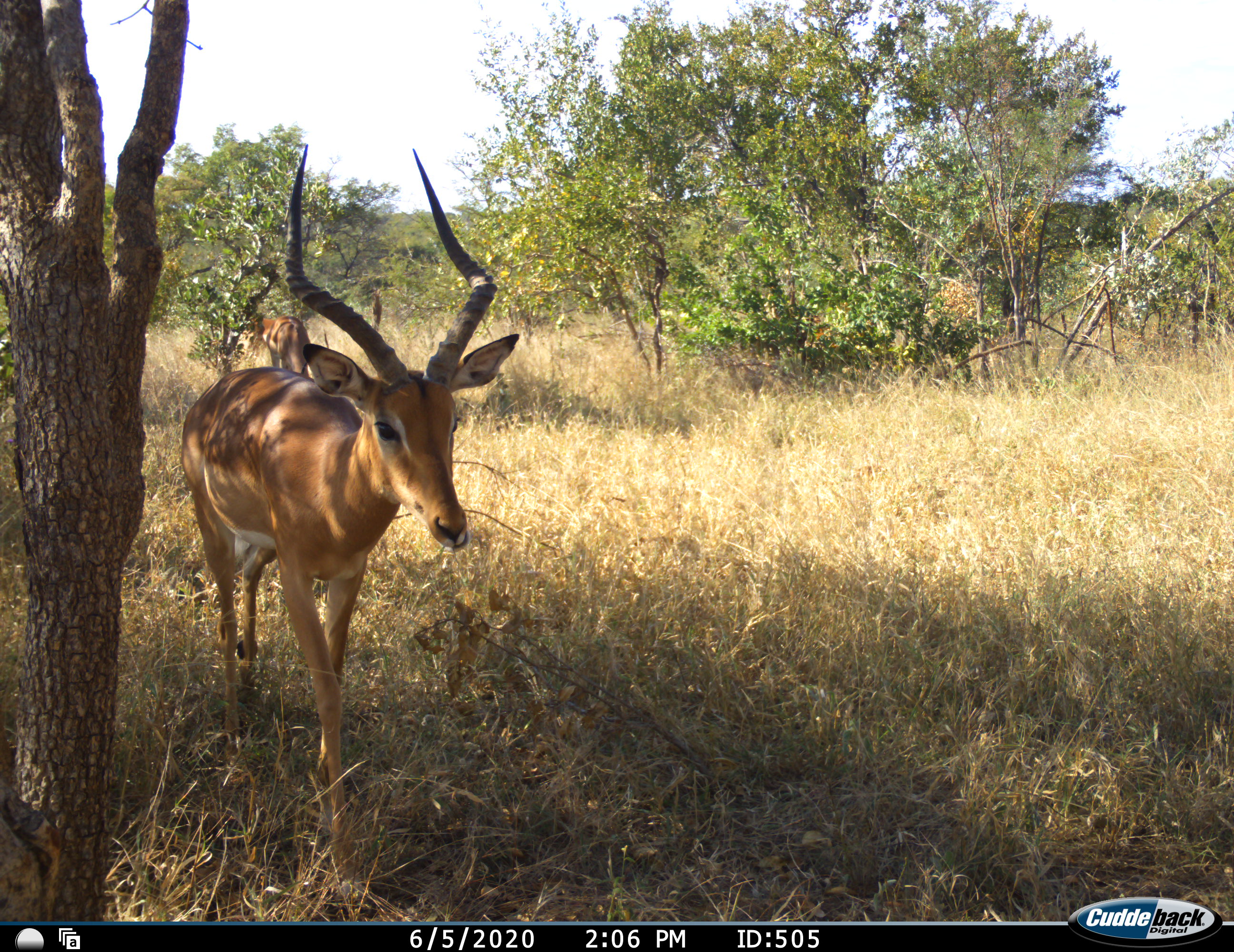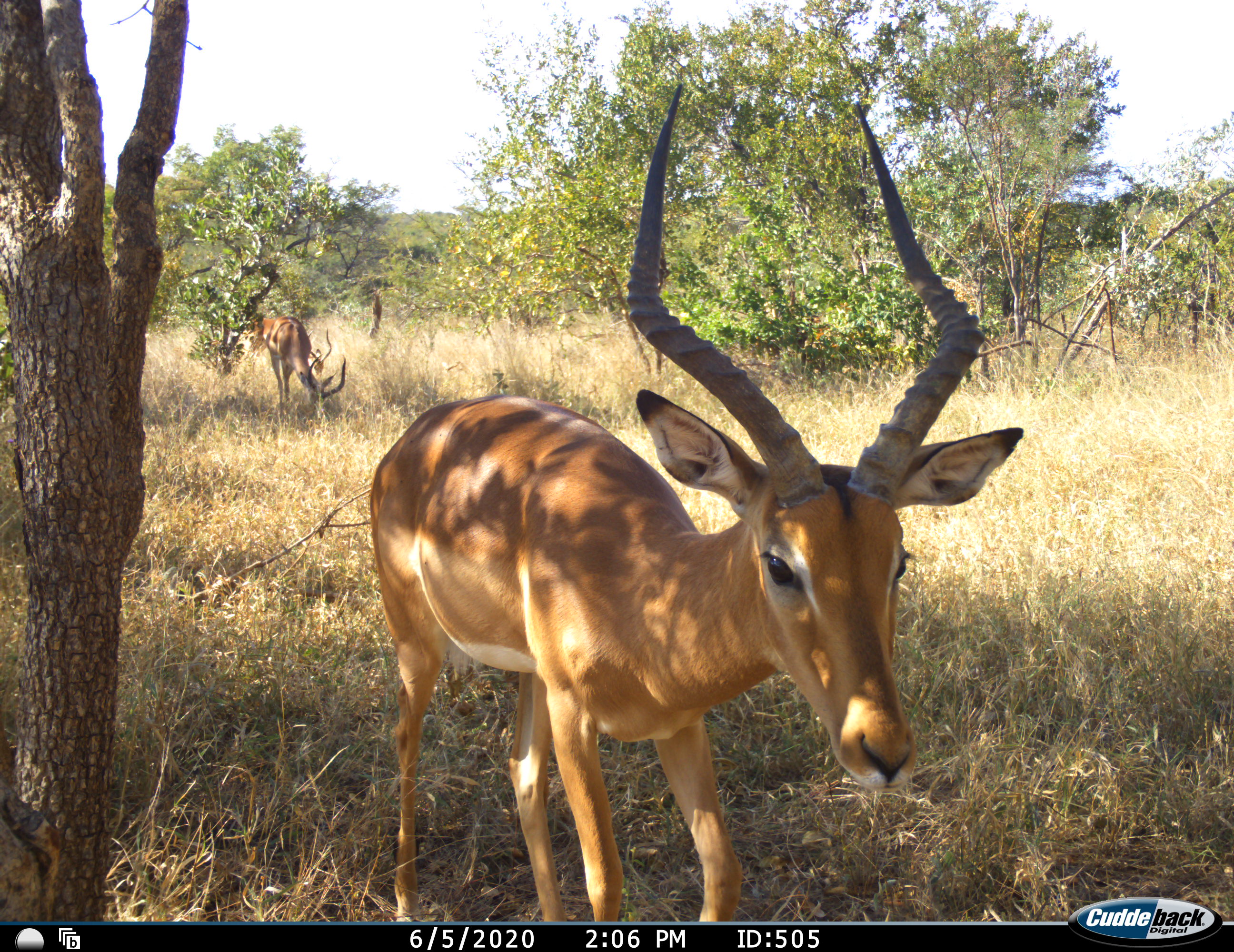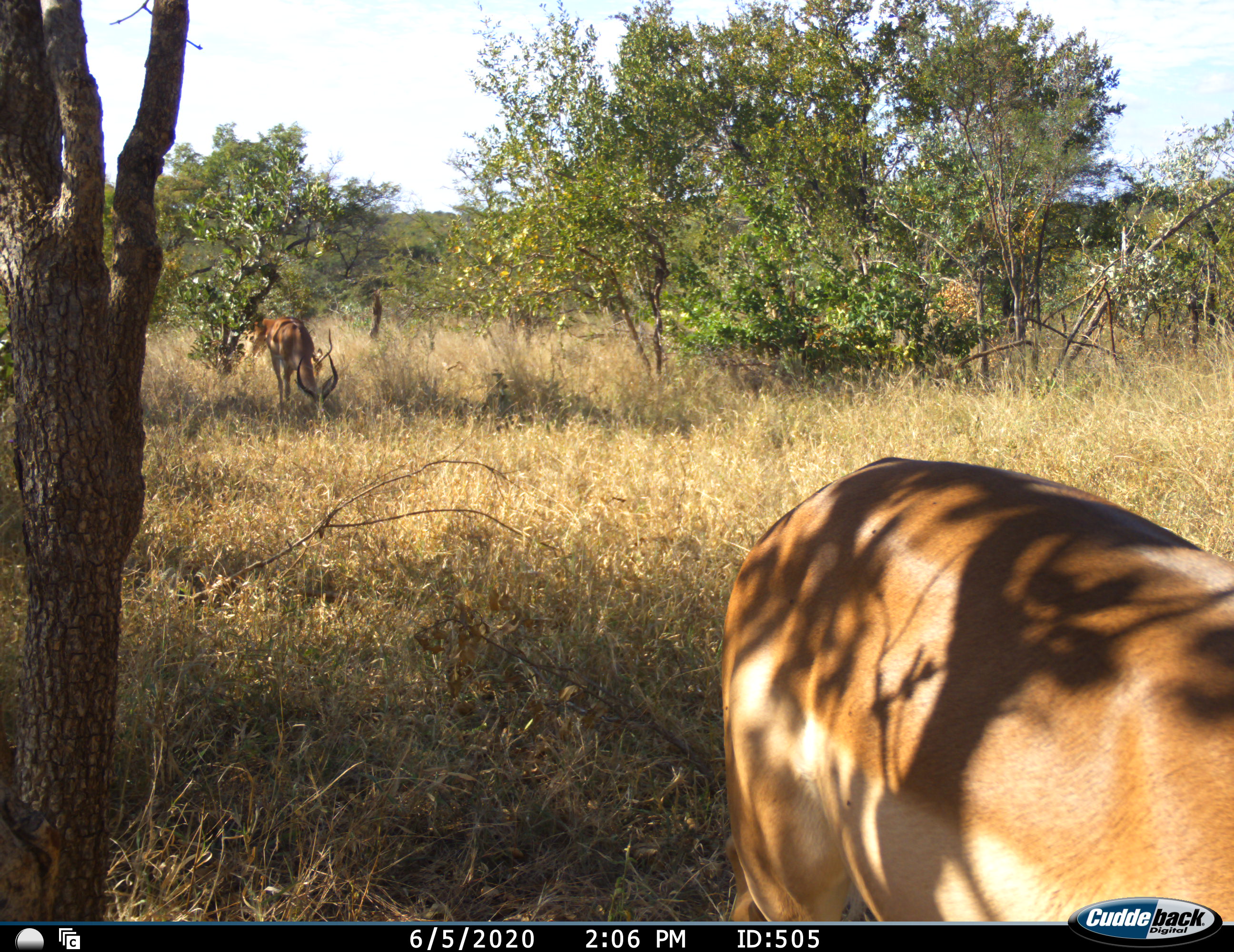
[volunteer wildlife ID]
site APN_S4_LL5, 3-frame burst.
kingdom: Animalia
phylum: Chordata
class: Mammalia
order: Artiodactyla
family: Bovidae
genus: Aepyceros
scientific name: Aepyceros melampus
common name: impala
Impala (Aepyceros melampus), count 2. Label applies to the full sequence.